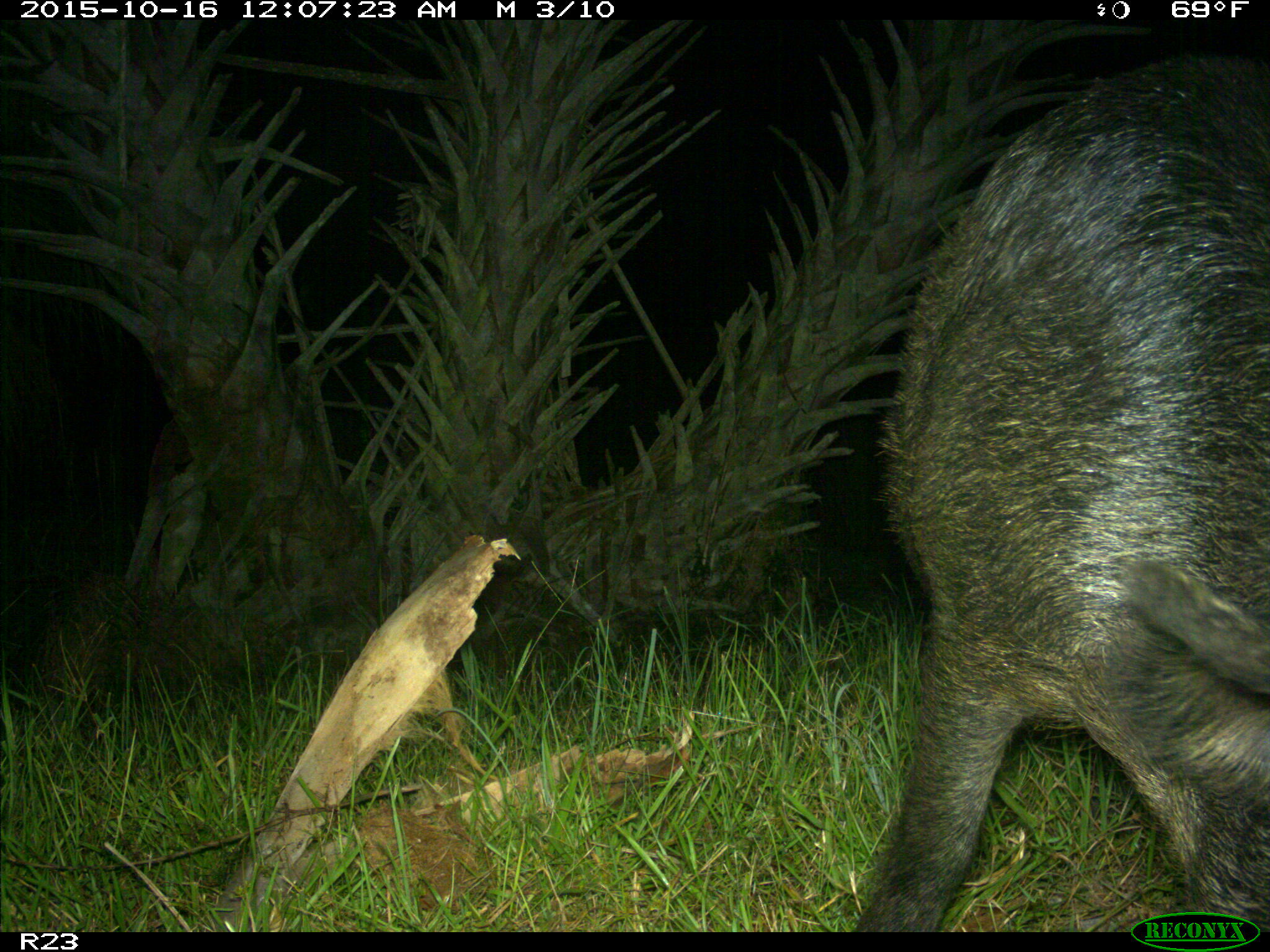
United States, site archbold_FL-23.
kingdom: Animalia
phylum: Chordata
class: Mammalia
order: Artiodactyla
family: Suidae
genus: Sus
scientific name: Sus scrofa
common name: wild boar